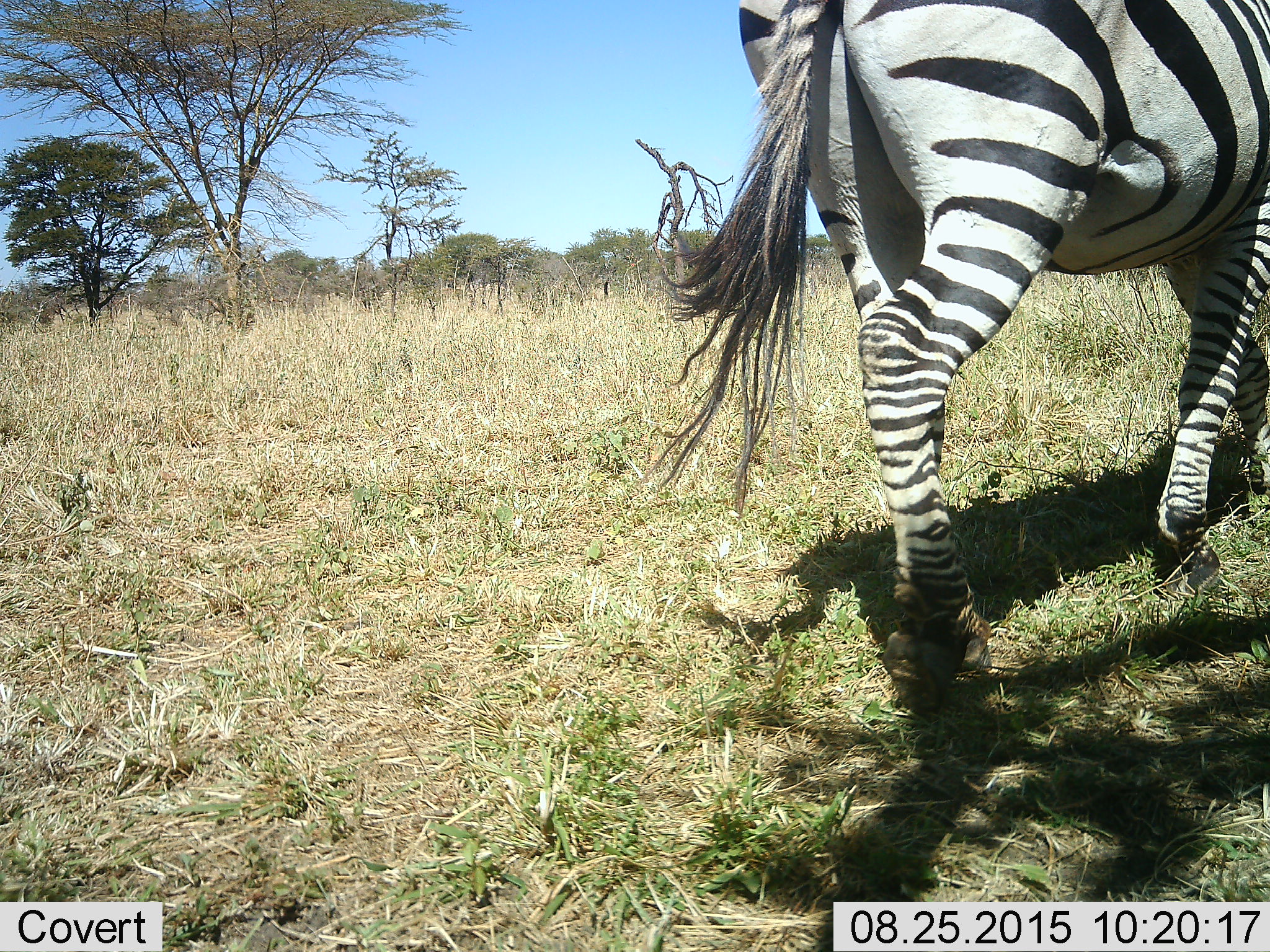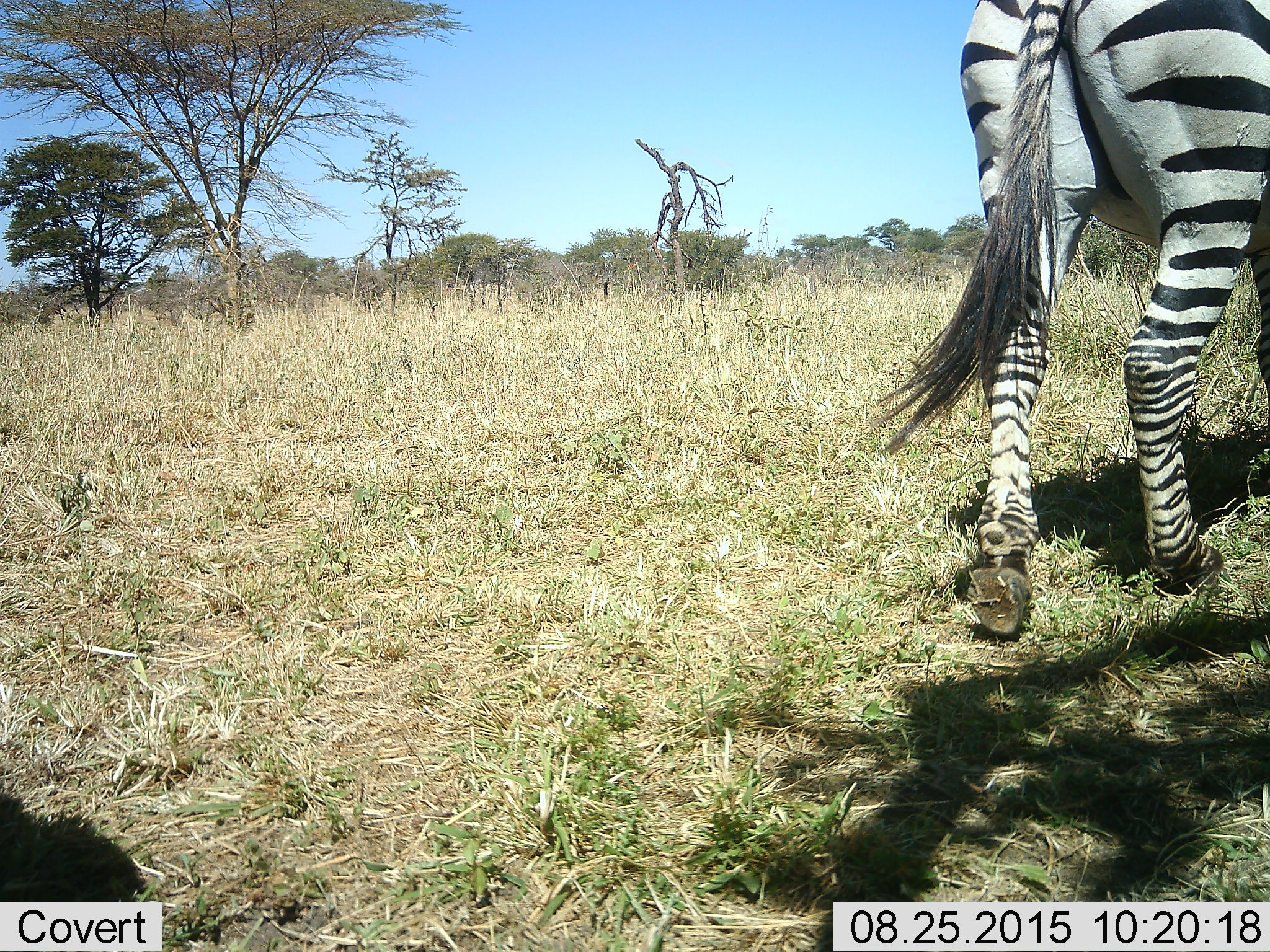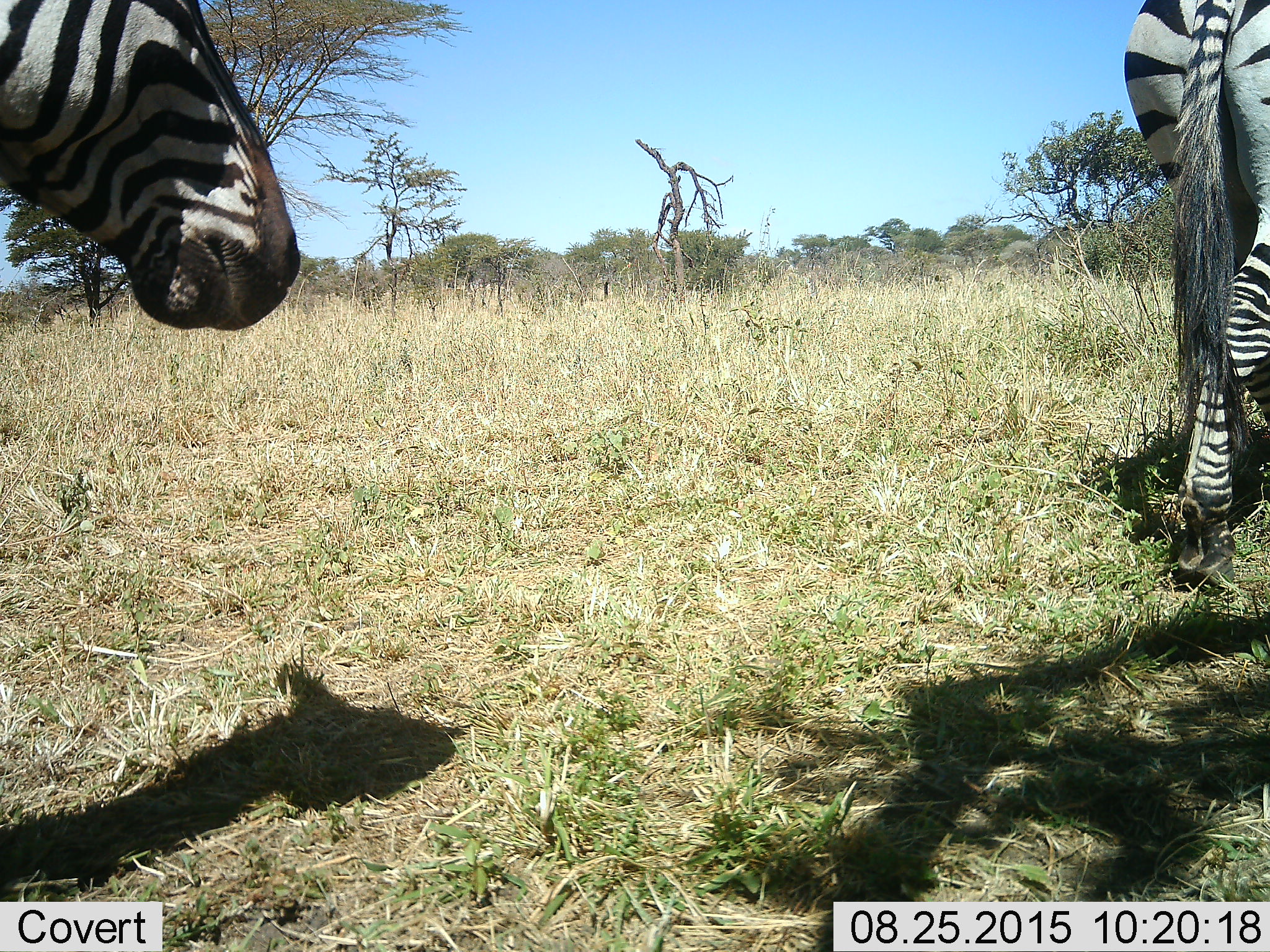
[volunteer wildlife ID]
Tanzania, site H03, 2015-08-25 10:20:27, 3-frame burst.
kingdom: Animalia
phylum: Chordata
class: Mammalia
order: Perissodactyla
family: Equidae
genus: Equus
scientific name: Equus quagga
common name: plains zebra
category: zebra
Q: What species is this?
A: Zebra (plains zebra) (Equus quagga).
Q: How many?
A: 2.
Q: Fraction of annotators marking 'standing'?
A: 0%.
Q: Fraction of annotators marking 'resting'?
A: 0%.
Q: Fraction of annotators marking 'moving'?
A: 100%.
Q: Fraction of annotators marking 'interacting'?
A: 0%.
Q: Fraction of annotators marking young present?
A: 0%.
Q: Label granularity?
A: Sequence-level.